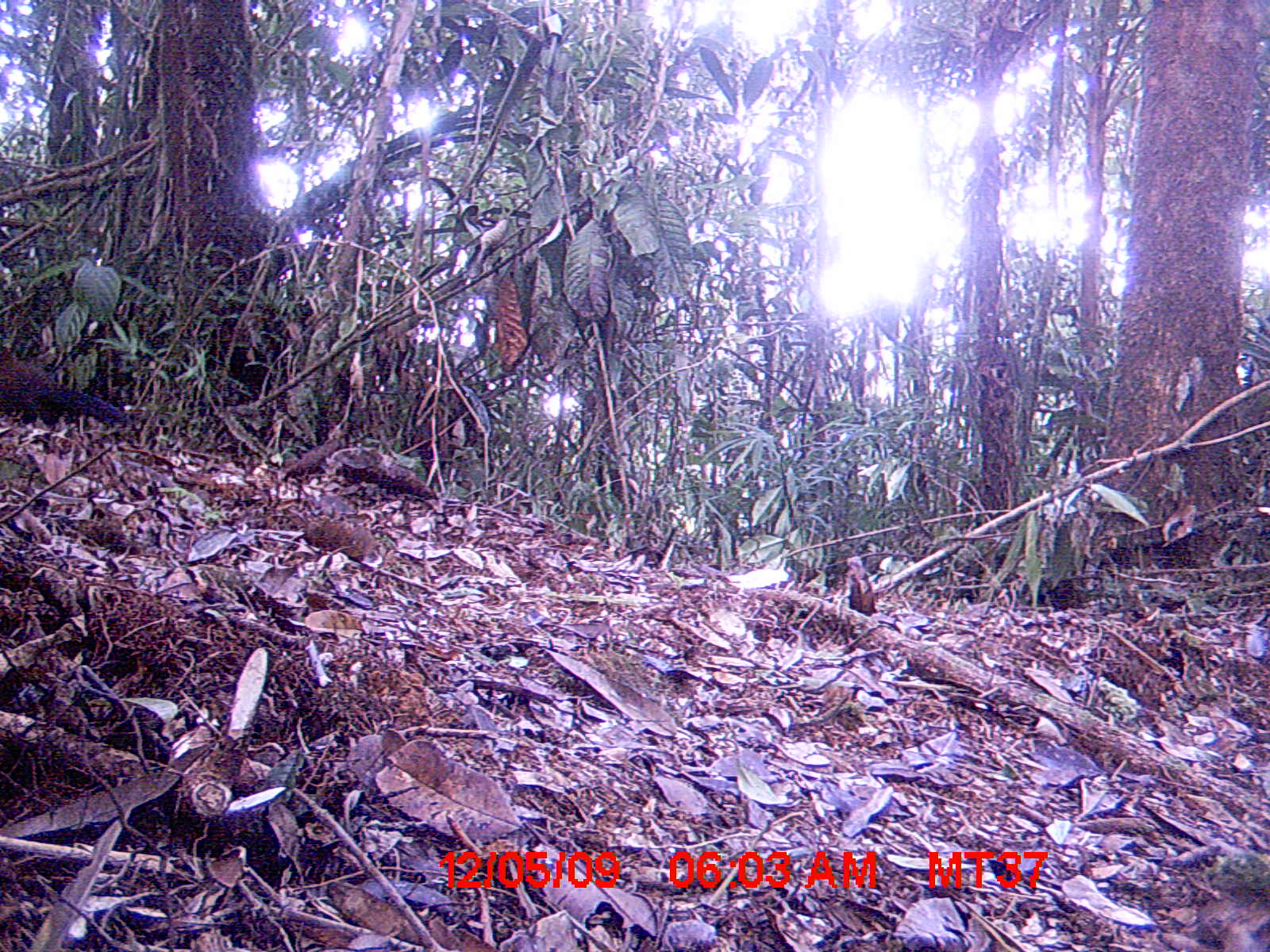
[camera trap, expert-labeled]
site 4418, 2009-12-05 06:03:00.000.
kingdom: Animalia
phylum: Chordata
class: Aves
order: Cuculiformes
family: Cuculidae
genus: Coua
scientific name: Coua serriana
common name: red-breasted coua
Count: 1.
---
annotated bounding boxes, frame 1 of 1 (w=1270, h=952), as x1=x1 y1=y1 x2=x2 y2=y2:
coua serriana: x1=0 y1=341 x2=125 y2=427